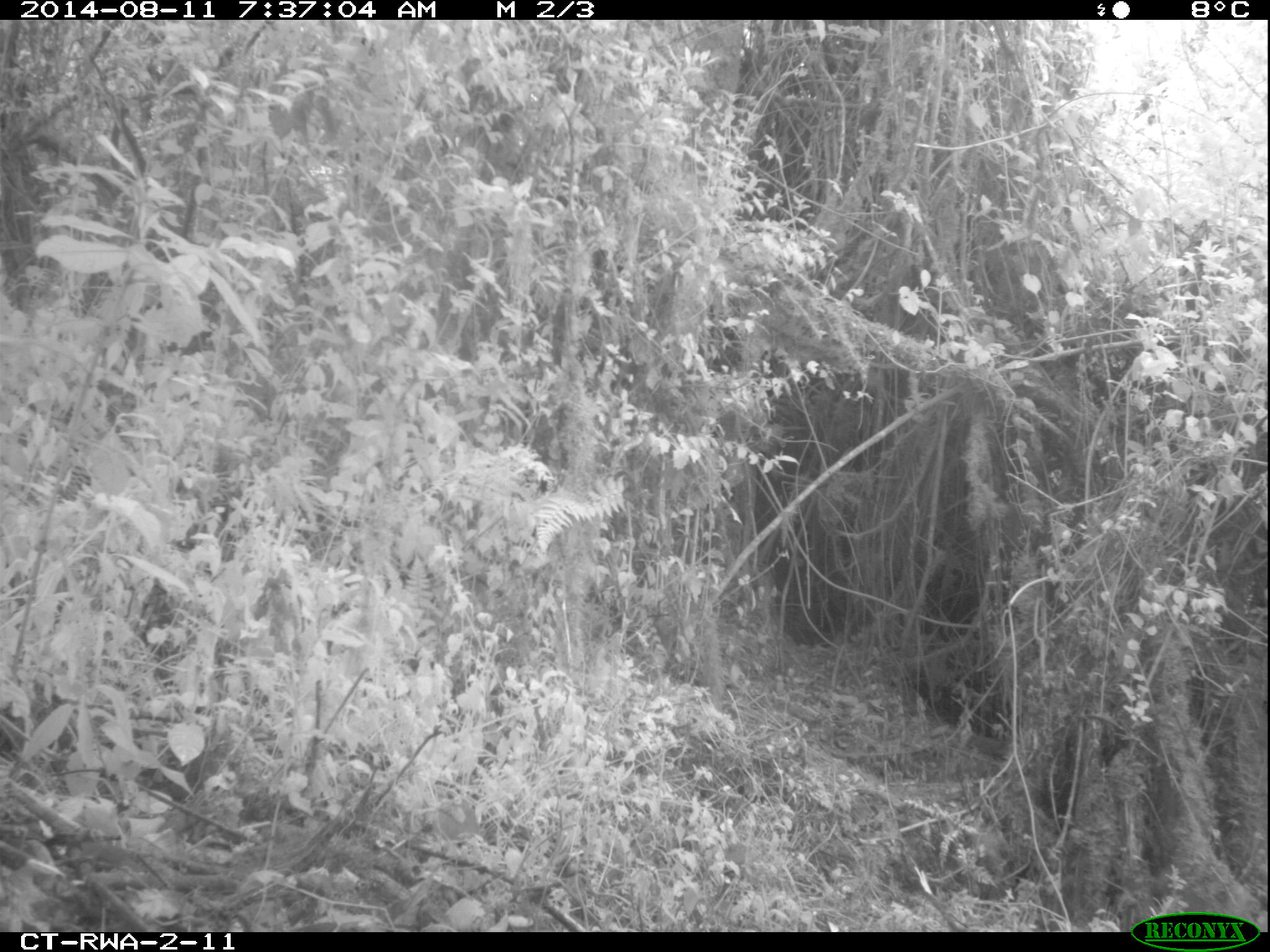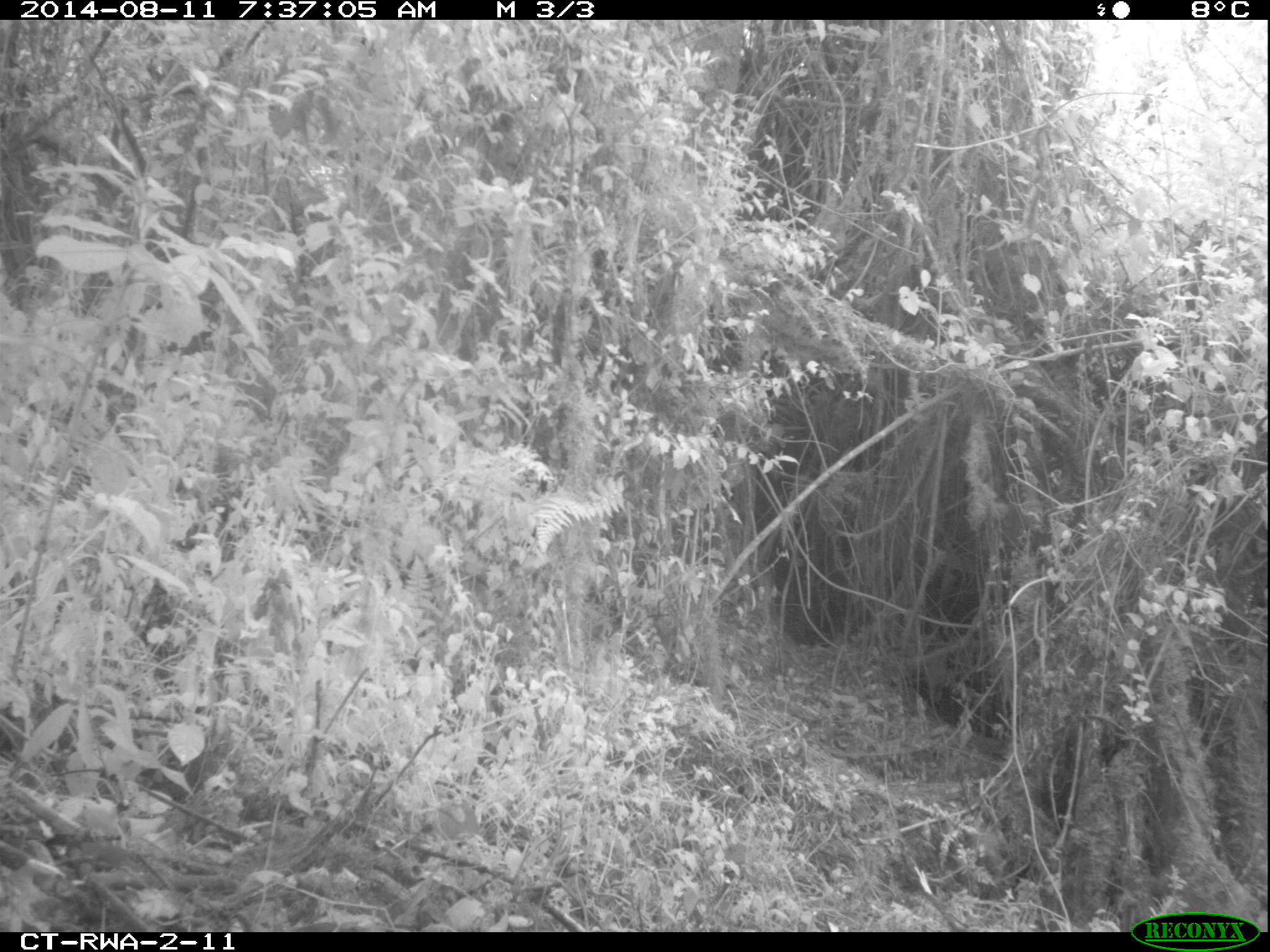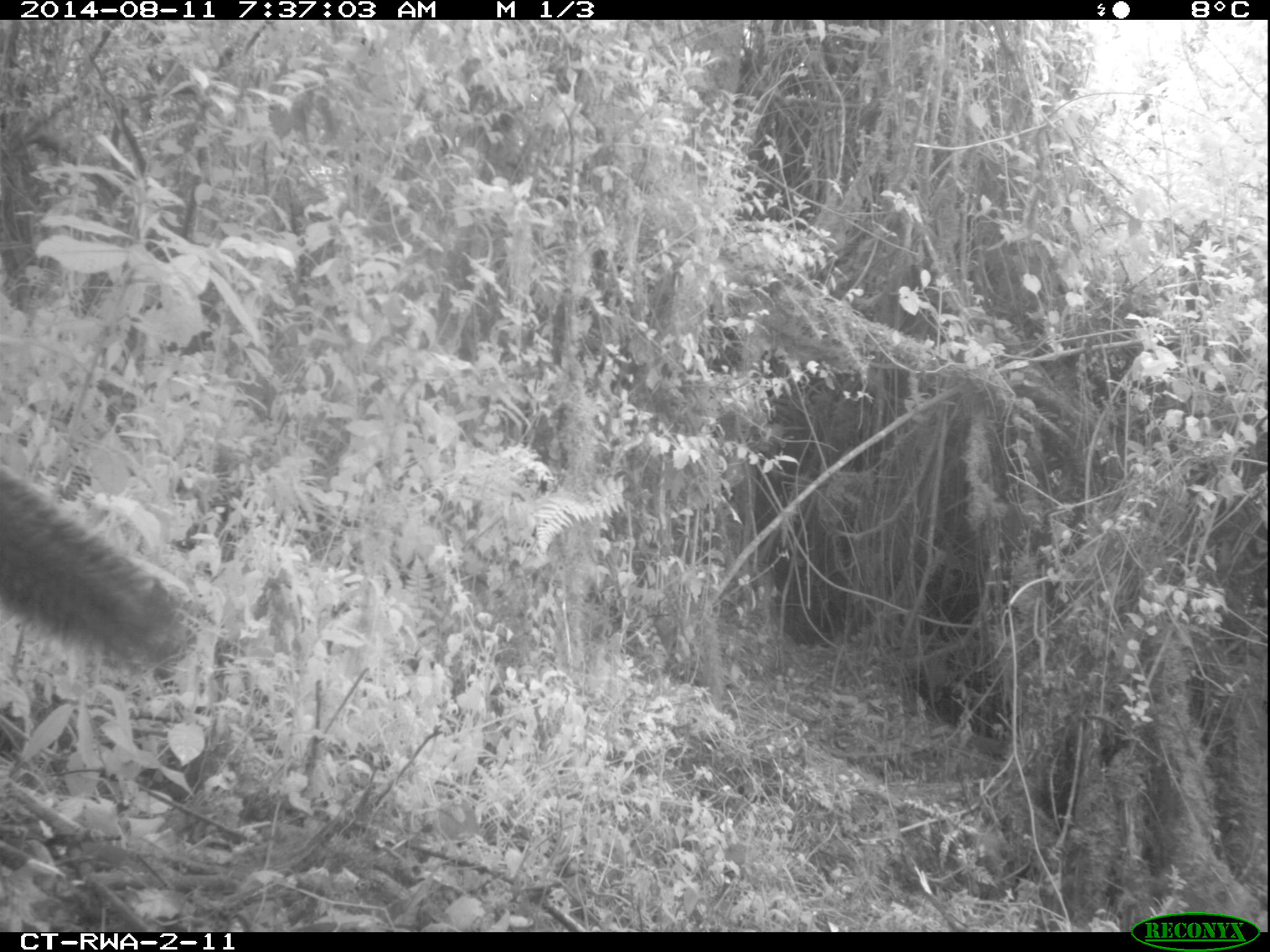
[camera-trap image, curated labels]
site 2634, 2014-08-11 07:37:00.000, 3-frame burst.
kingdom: Animalia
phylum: Chordata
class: Mammalia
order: Rodentia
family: Sciuridae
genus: Funisciurus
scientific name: Funisciurus carruthersi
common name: carruther's mountain squirrel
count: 1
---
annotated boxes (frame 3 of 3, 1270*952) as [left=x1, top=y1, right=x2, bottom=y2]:
funisciurus carruthersi: [left=1, top=457, right=202, bottom=682]